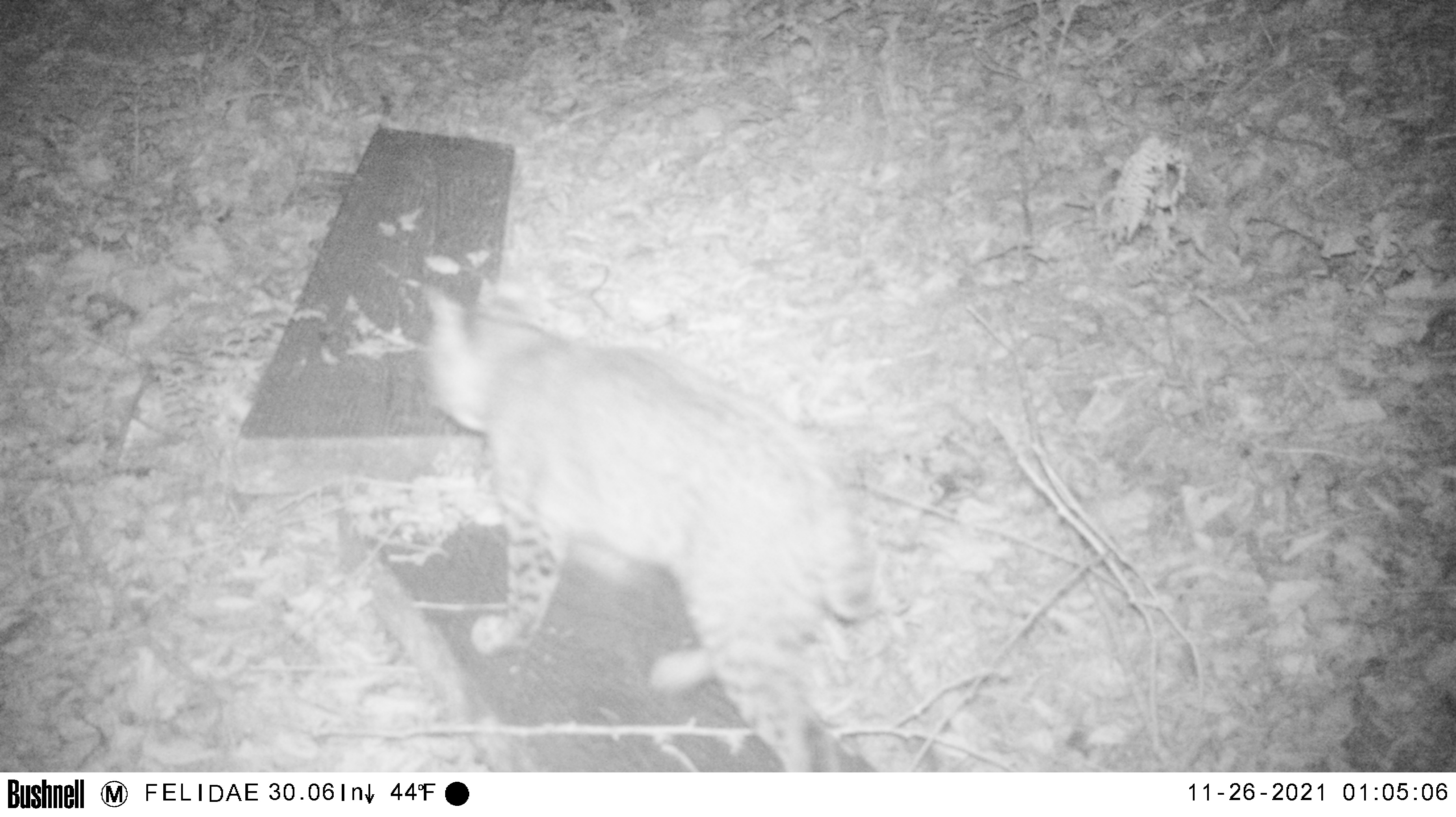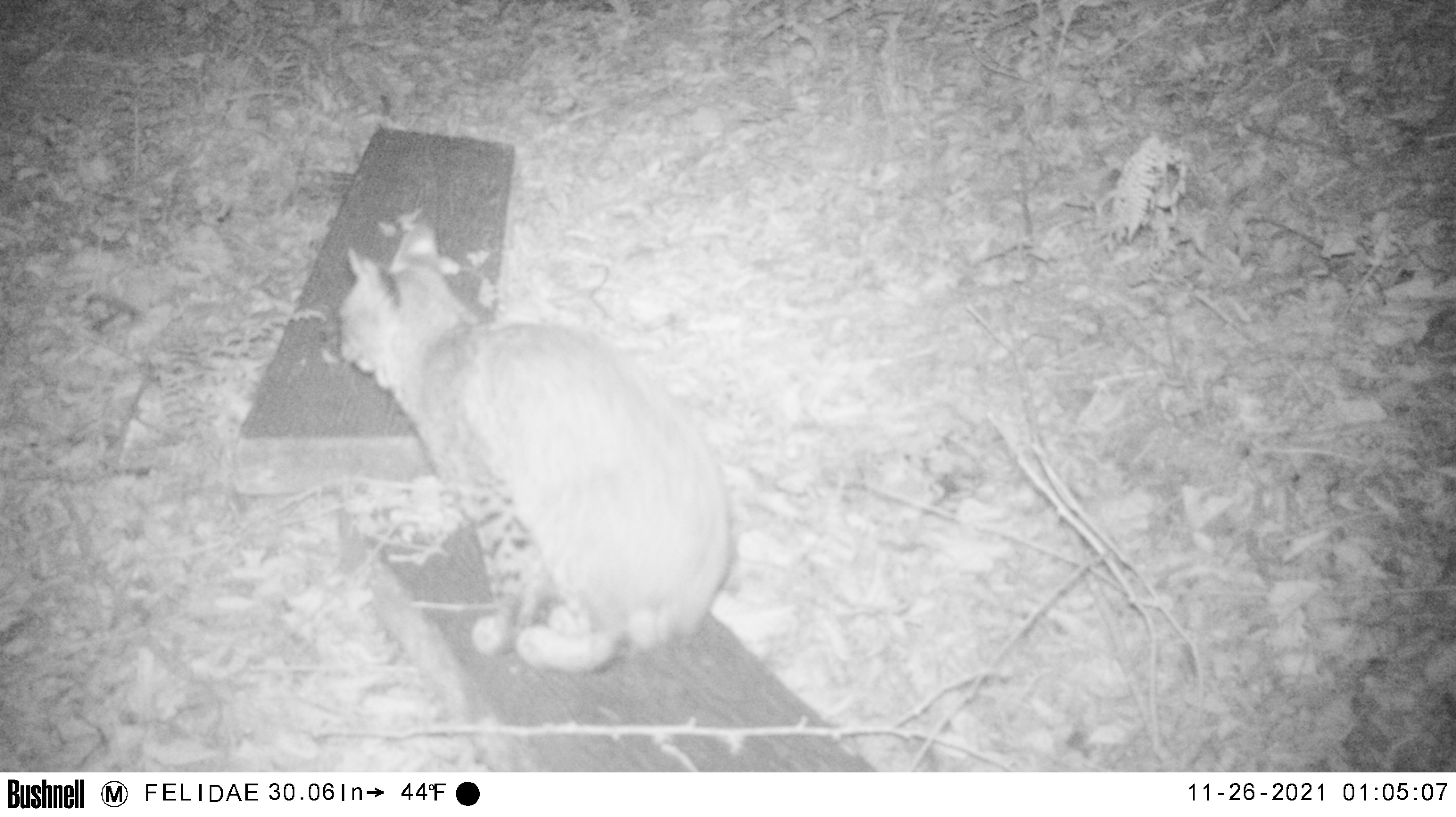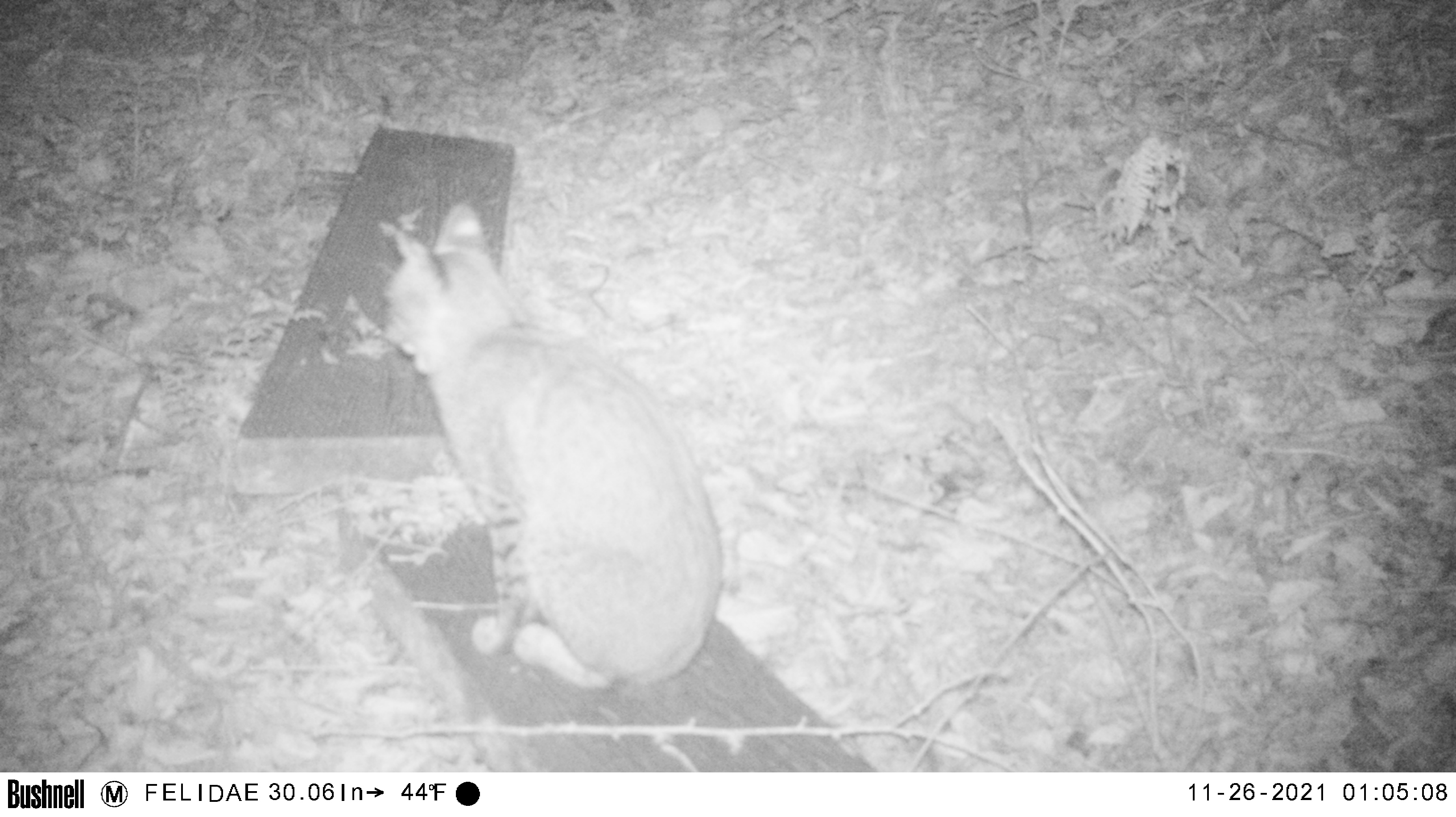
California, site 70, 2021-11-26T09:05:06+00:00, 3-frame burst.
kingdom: Animalia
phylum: Chordata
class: Mammalia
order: Carnivora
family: Felidae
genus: Lynx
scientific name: Lynx rufus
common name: bobcat